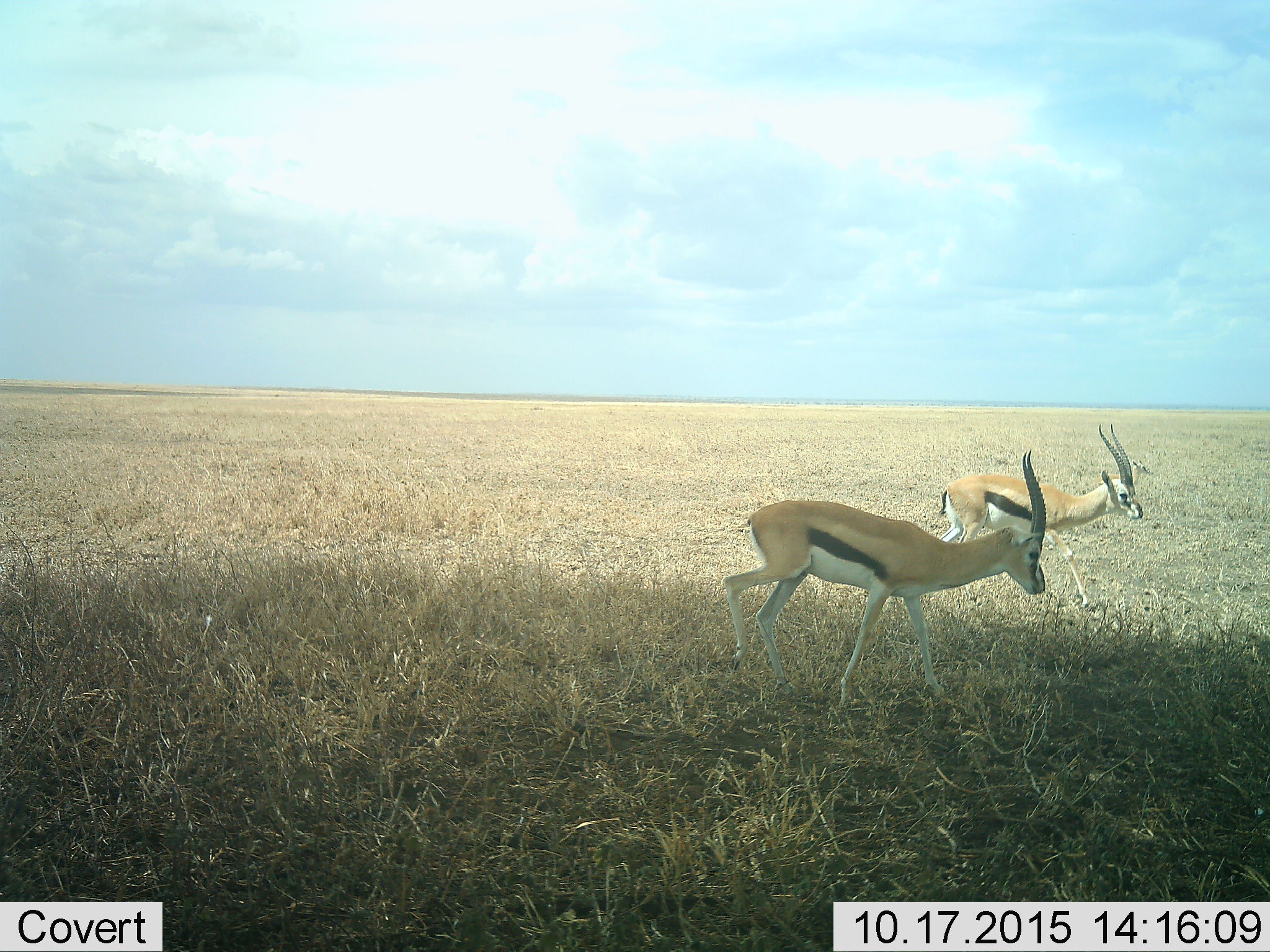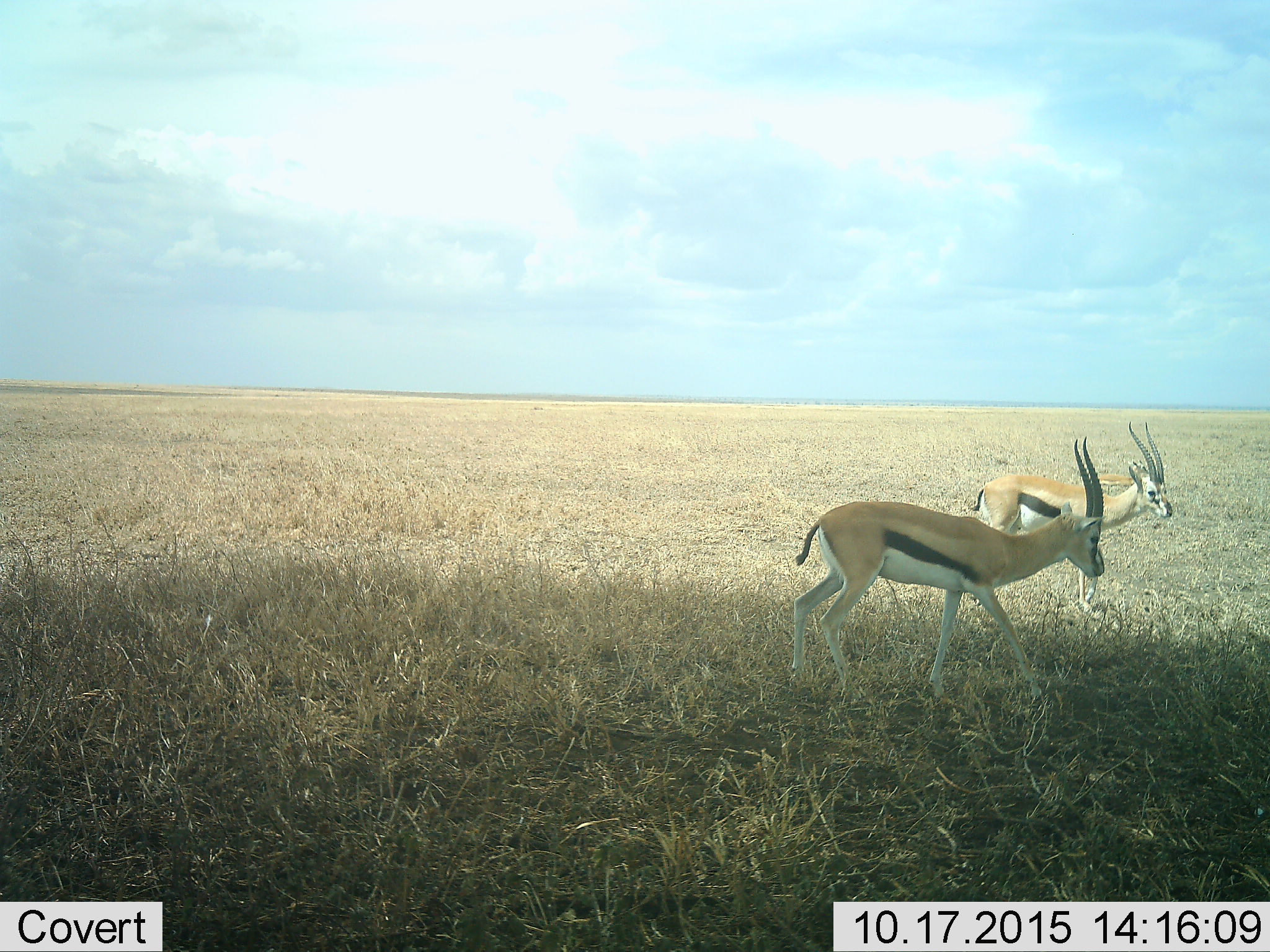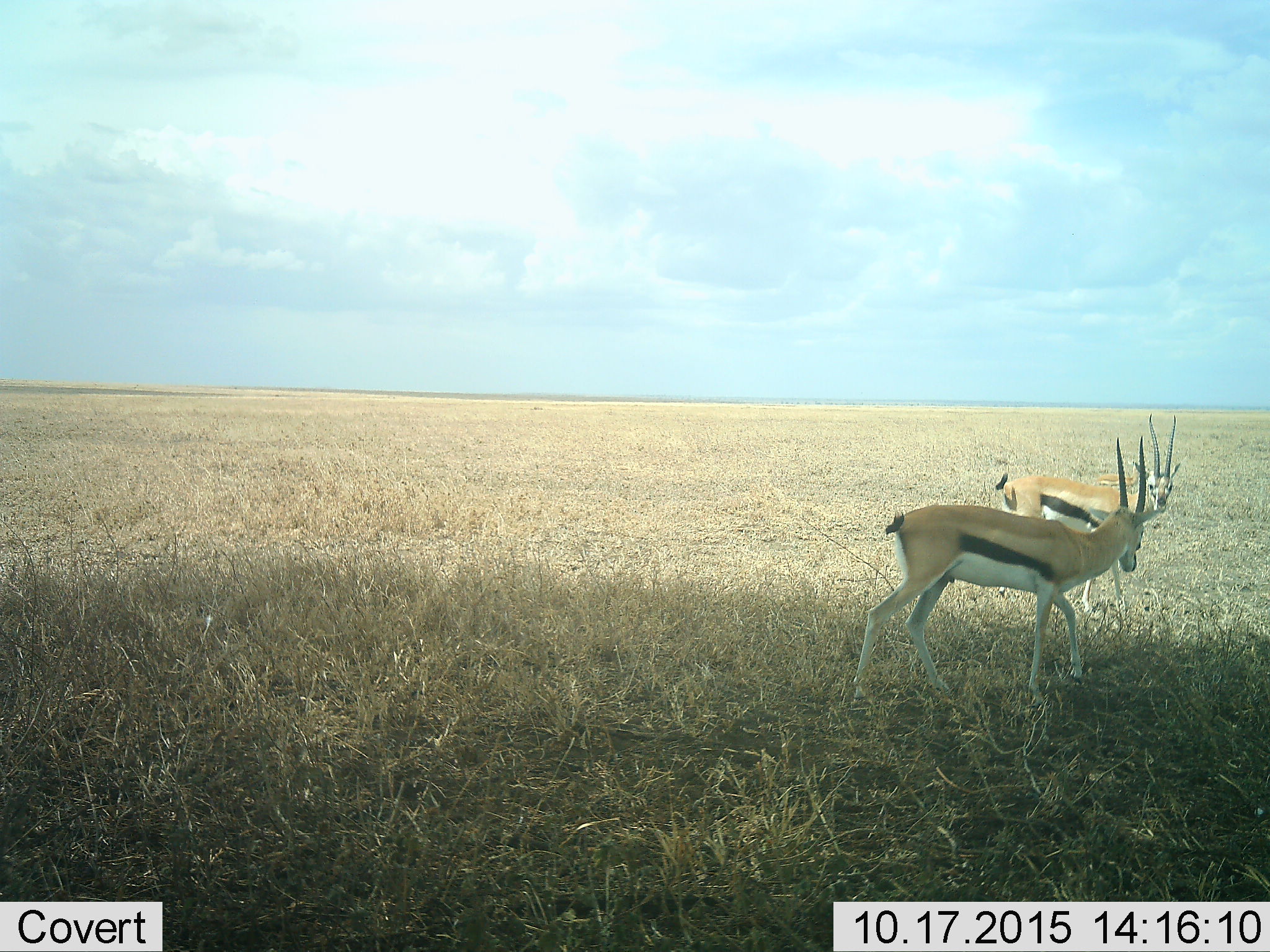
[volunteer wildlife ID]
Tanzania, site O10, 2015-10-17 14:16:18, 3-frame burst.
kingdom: Animalia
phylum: Chordata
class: Mammalia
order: Artiodactyla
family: Bovidae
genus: Eudorcas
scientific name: Eudorcas thomsonii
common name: thomson's gazelle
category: gazellethomsons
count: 2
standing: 30%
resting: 0%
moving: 90%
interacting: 0%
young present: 0%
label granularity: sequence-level